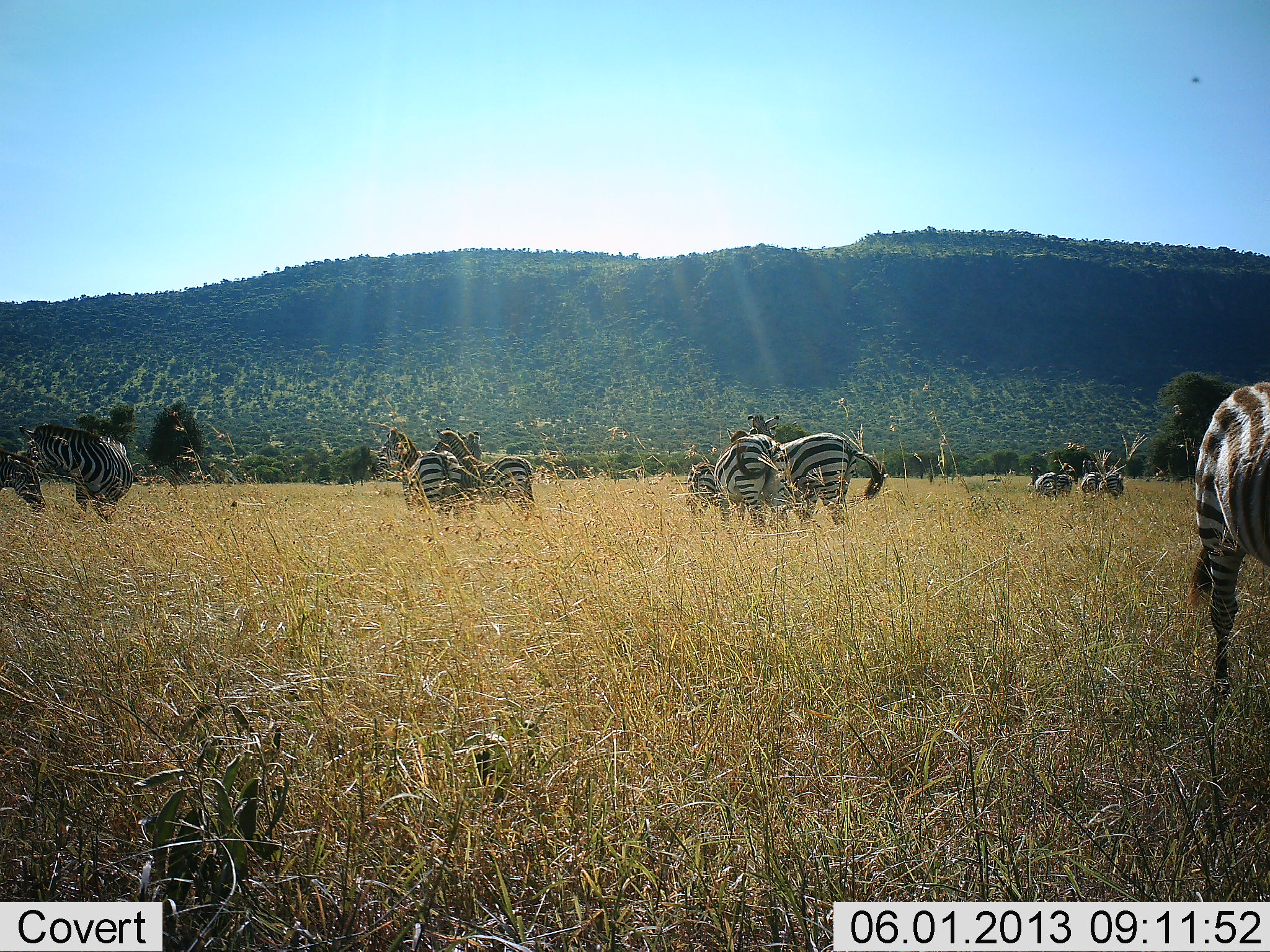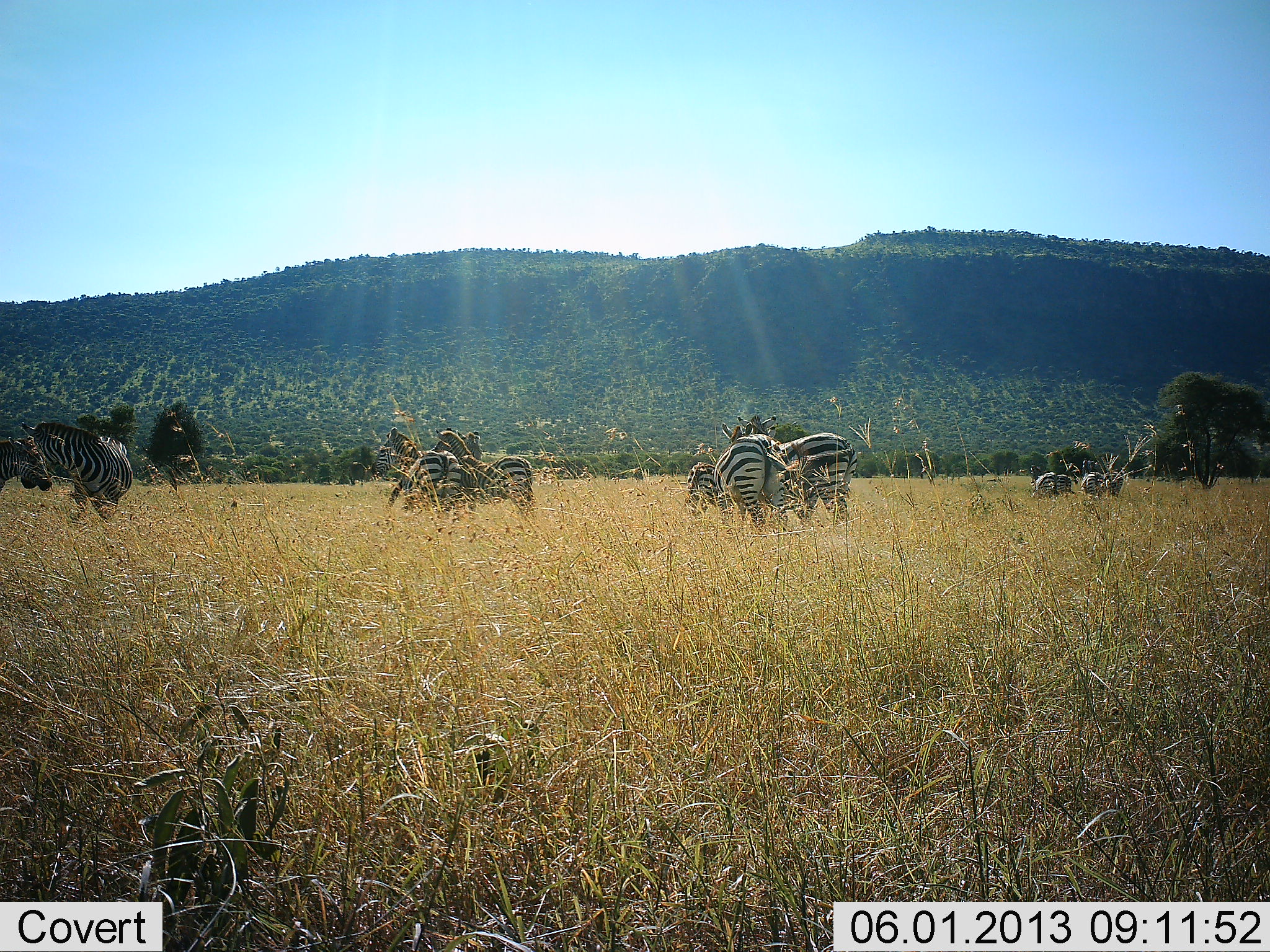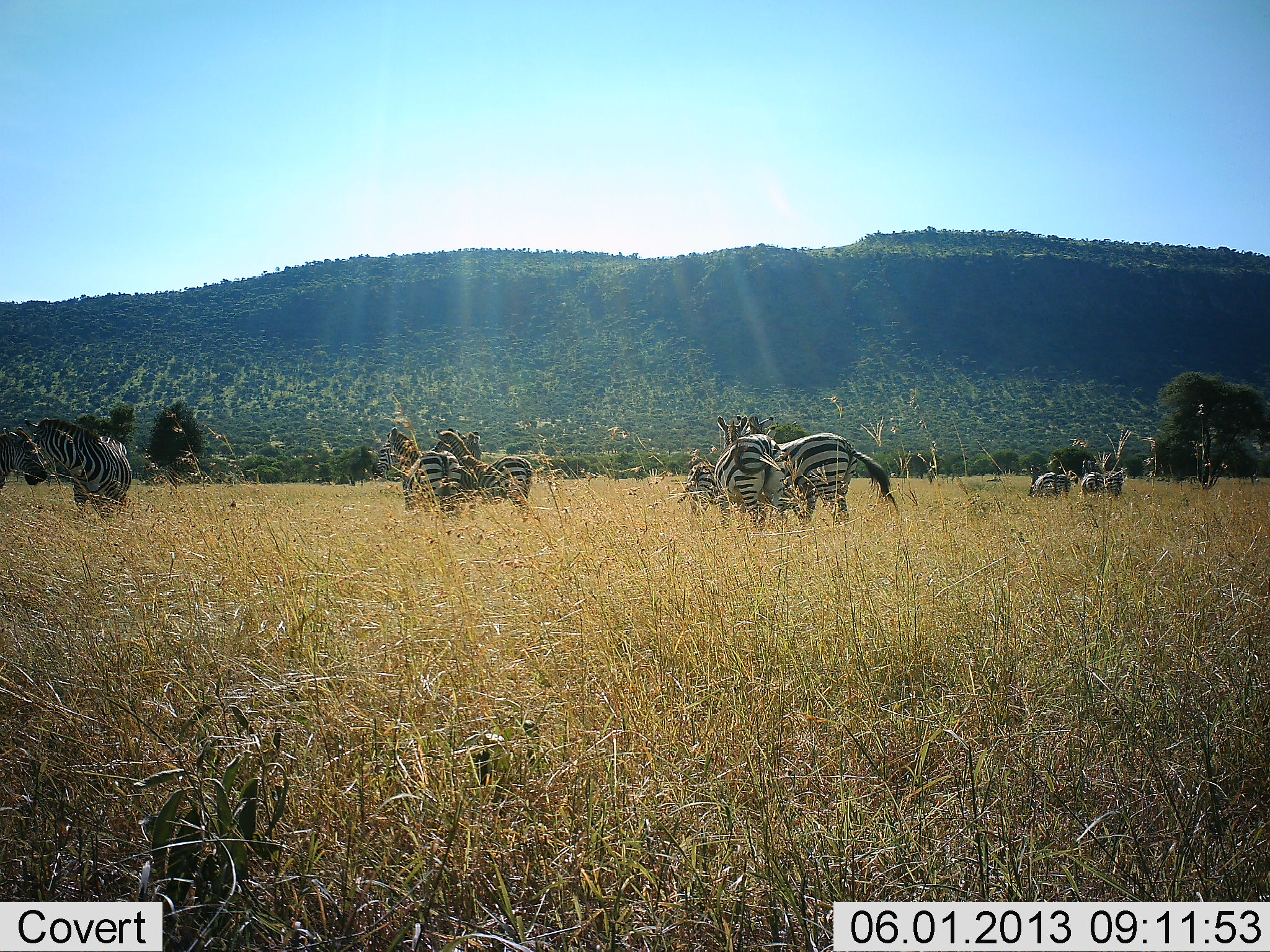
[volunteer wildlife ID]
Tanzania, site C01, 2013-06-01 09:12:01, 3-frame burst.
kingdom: Animalia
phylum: Chordata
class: Mammalia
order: Perissodactyla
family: Equidae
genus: Equus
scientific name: Equus quagga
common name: plains zebra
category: zebra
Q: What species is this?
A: Zebra (plains zebra) (Equus quagga).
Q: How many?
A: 9.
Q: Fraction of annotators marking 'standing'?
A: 60%.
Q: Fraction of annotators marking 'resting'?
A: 0%.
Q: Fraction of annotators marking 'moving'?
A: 40%.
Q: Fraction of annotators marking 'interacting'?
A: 40%.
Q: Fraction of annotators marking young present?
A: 0%.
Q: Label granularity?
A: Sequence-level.